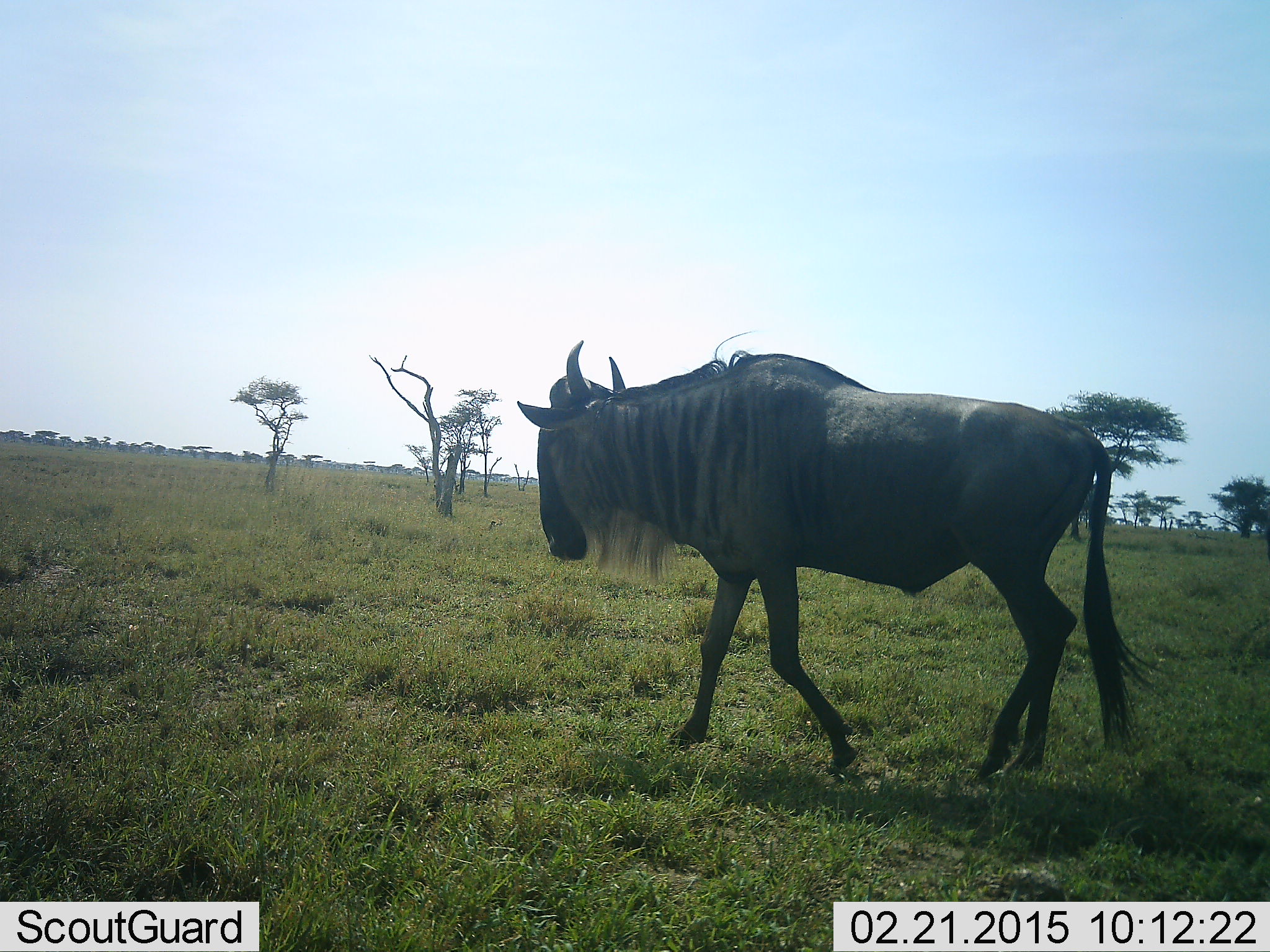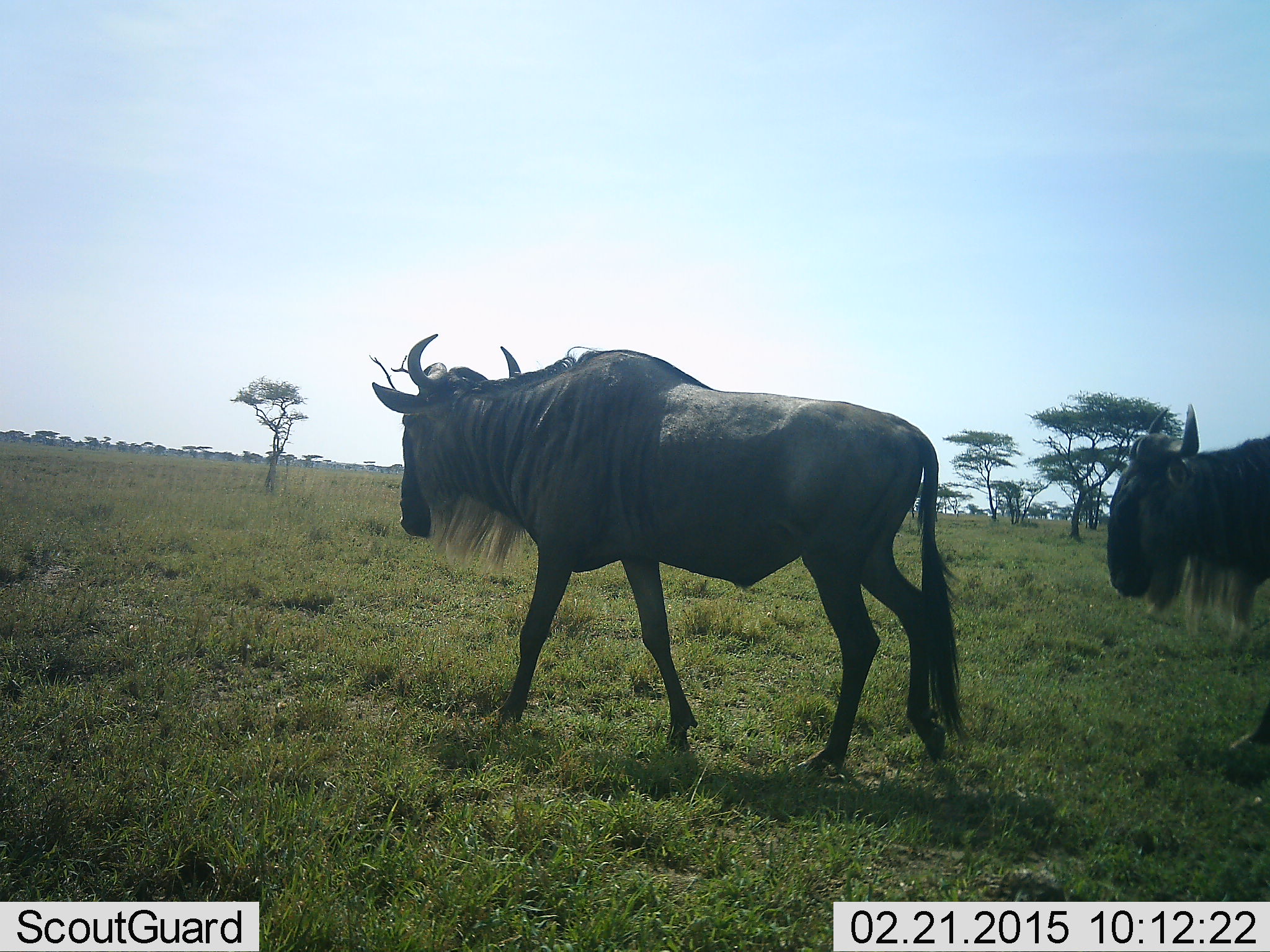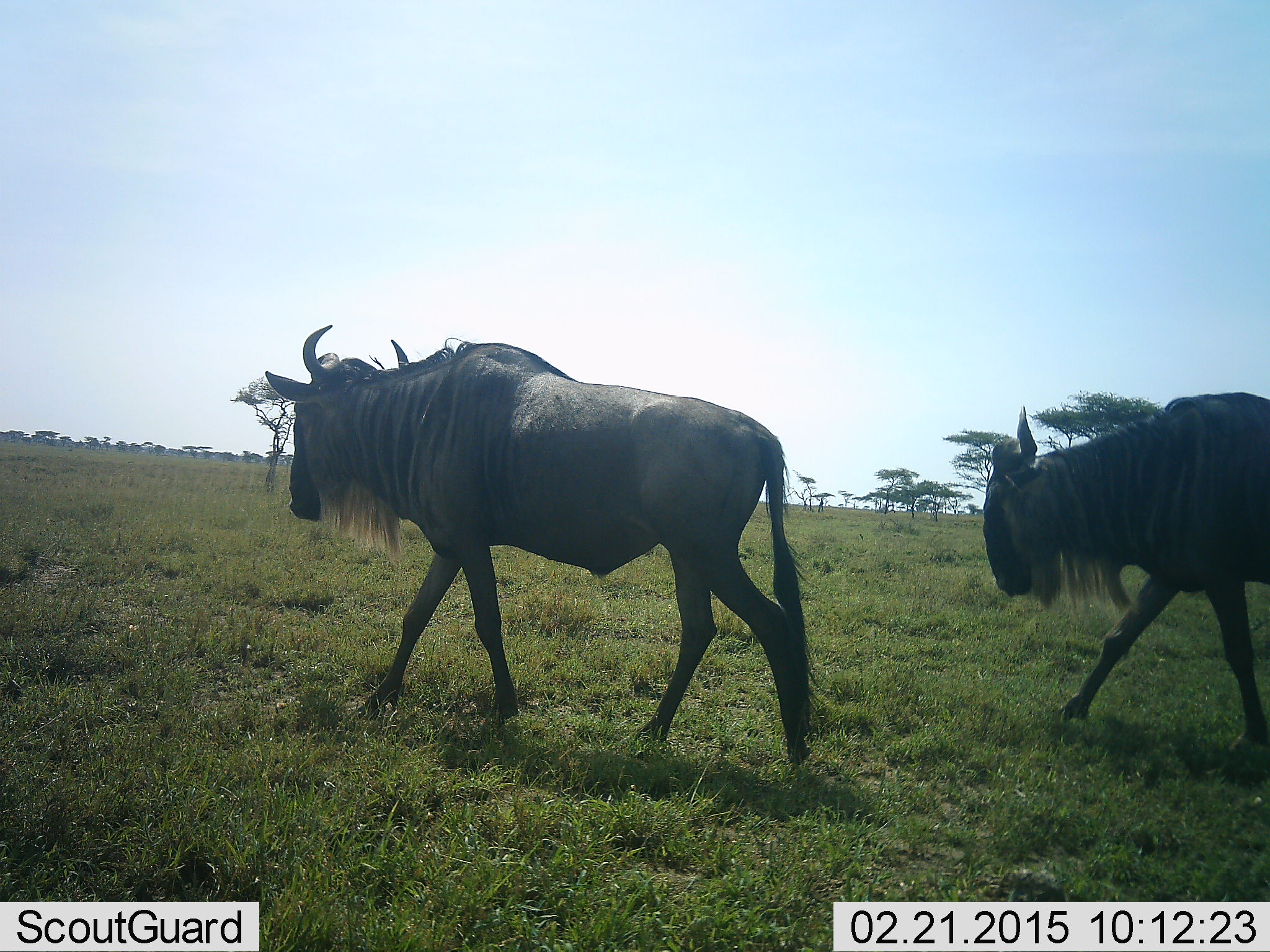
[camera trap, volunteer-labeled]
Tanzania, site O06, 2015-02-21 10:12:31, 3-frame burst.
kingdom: Animalia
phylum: Chordata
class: Mammalia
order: Artiodactyla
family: Bovidae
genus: Connochaetes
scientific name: Connochaetes taurinus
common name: blue wildebeest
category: wildebeest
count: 2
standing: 10%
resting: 0%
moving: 90%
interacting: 0%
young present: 0%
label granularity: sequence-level